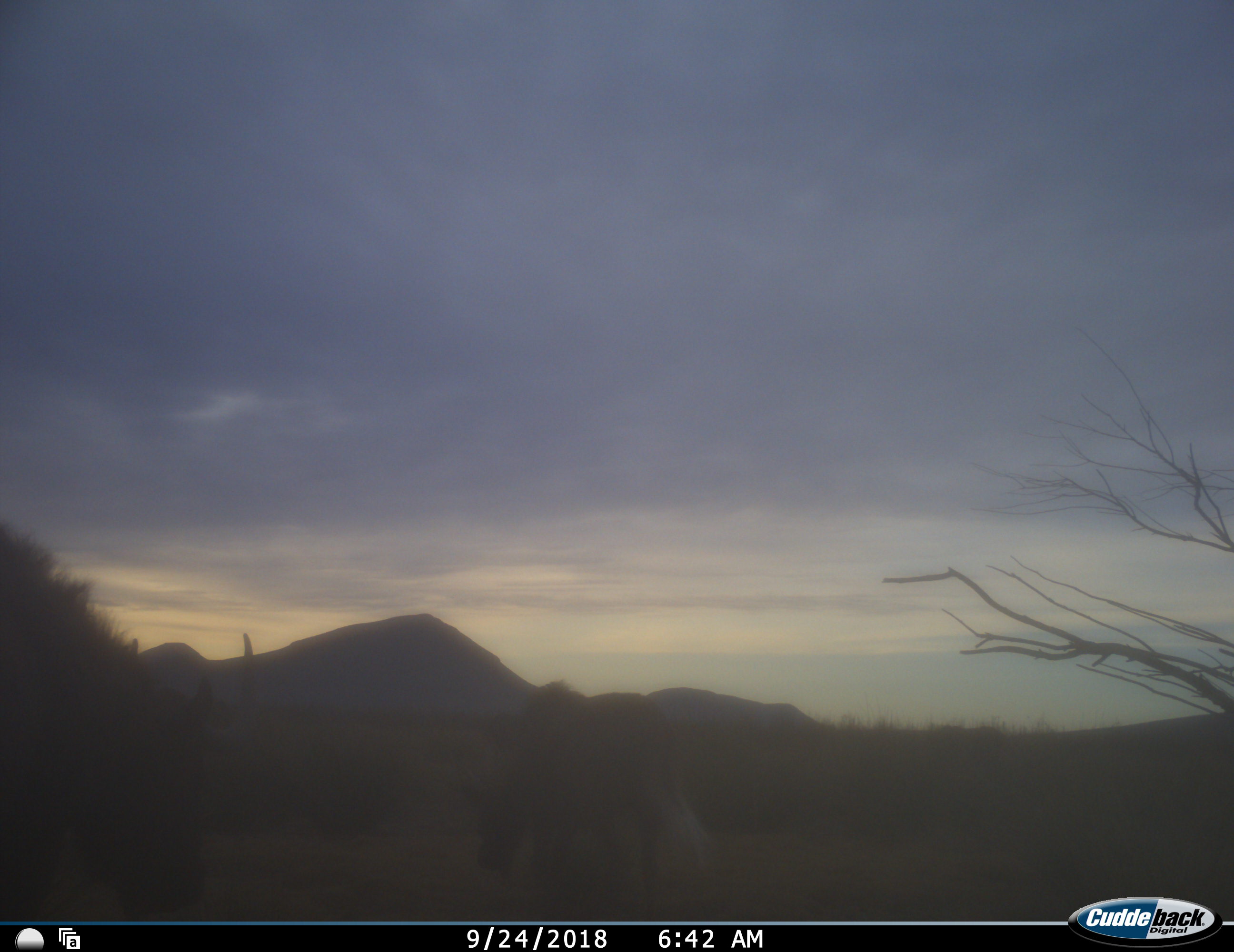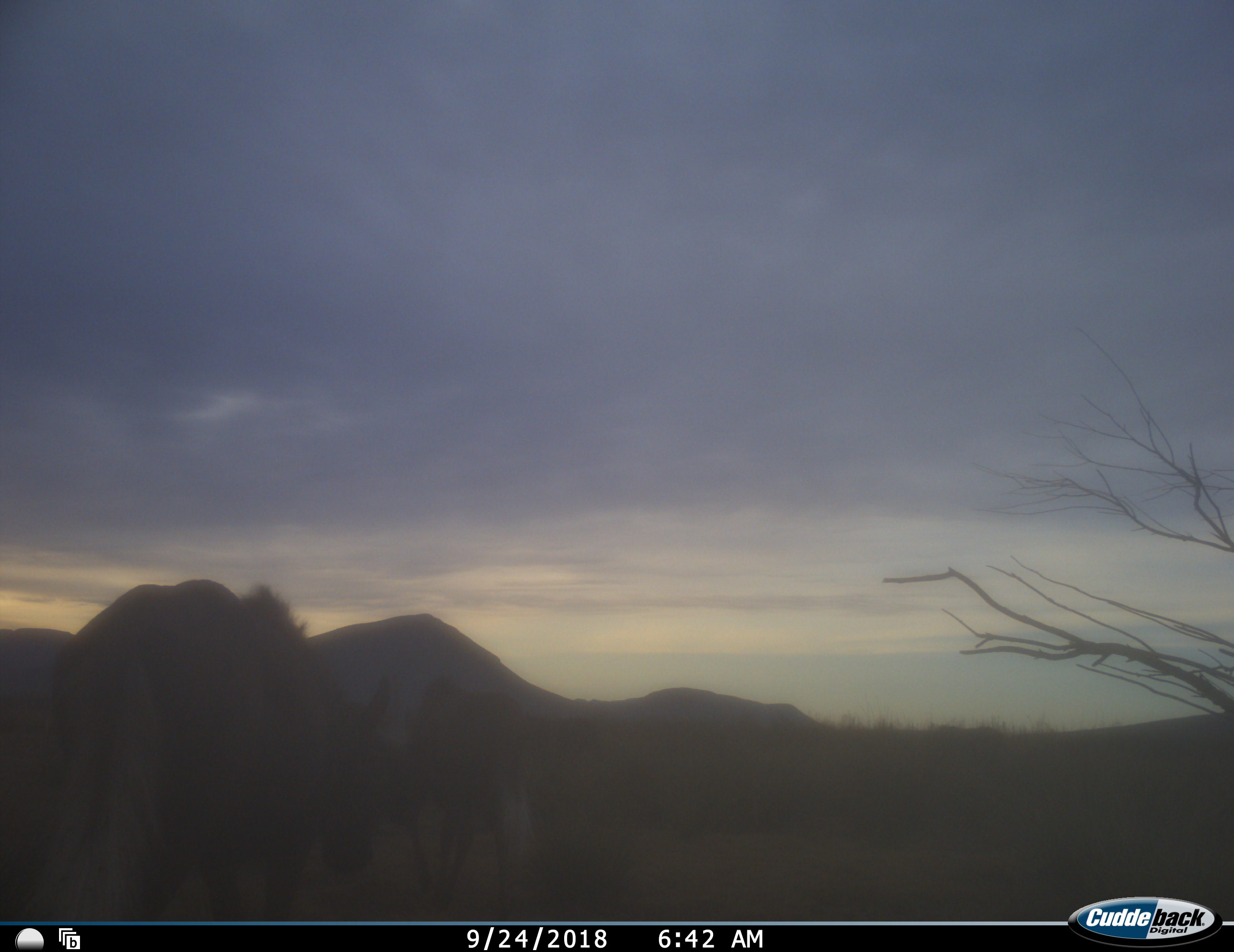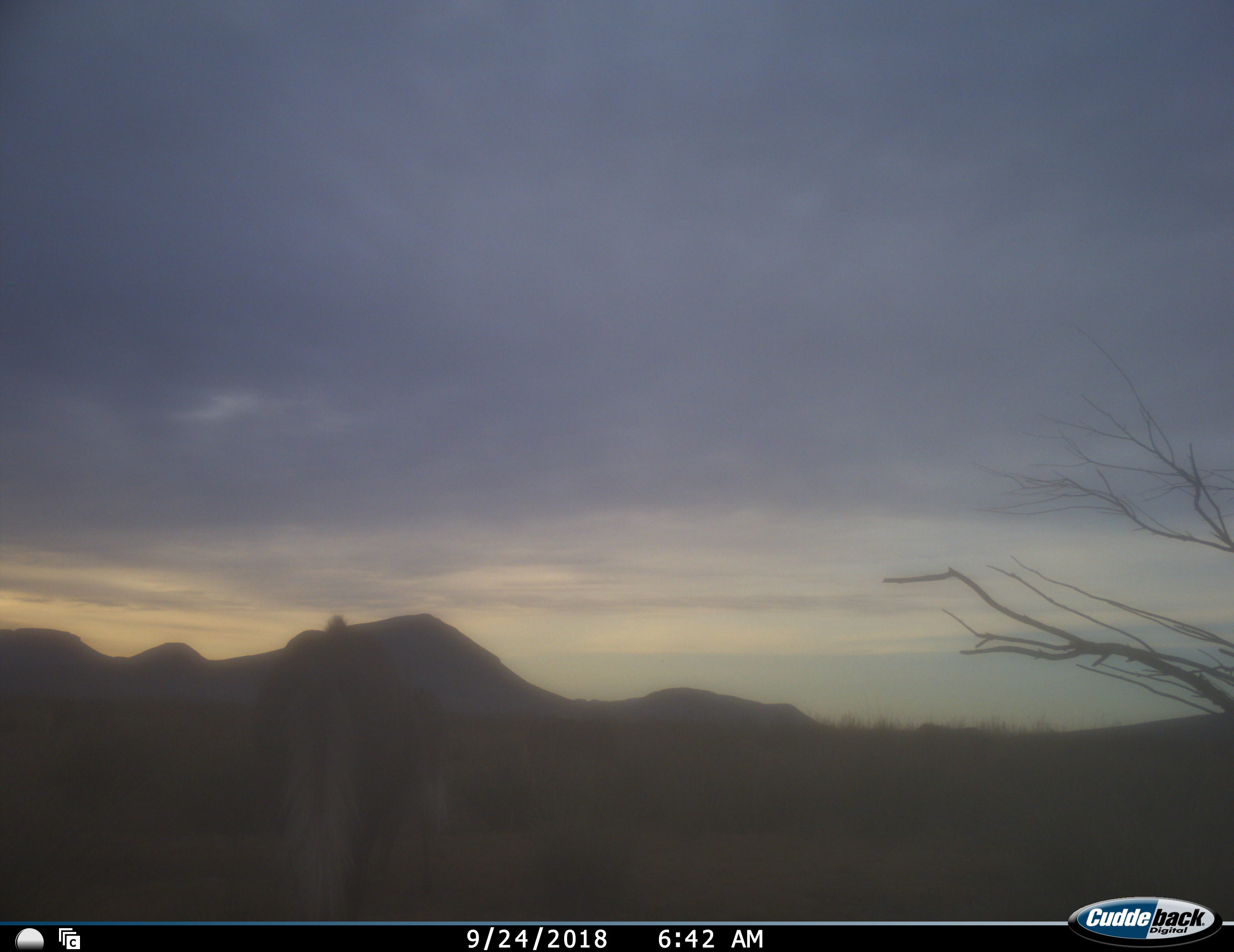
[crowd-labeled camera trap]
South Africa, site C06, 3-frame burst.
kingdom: Animalia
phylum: Chordata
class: Mammalia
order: Artiodactyla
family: Bovidae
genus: Connochaetes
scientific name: Connochaetes gnou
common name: black wildebeest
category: wildebeestblack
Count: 2.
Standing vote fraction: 12%.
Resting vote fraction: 0%.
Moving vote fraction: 88%.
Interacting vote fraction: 0%.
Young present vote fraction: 0%.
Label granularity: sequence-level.